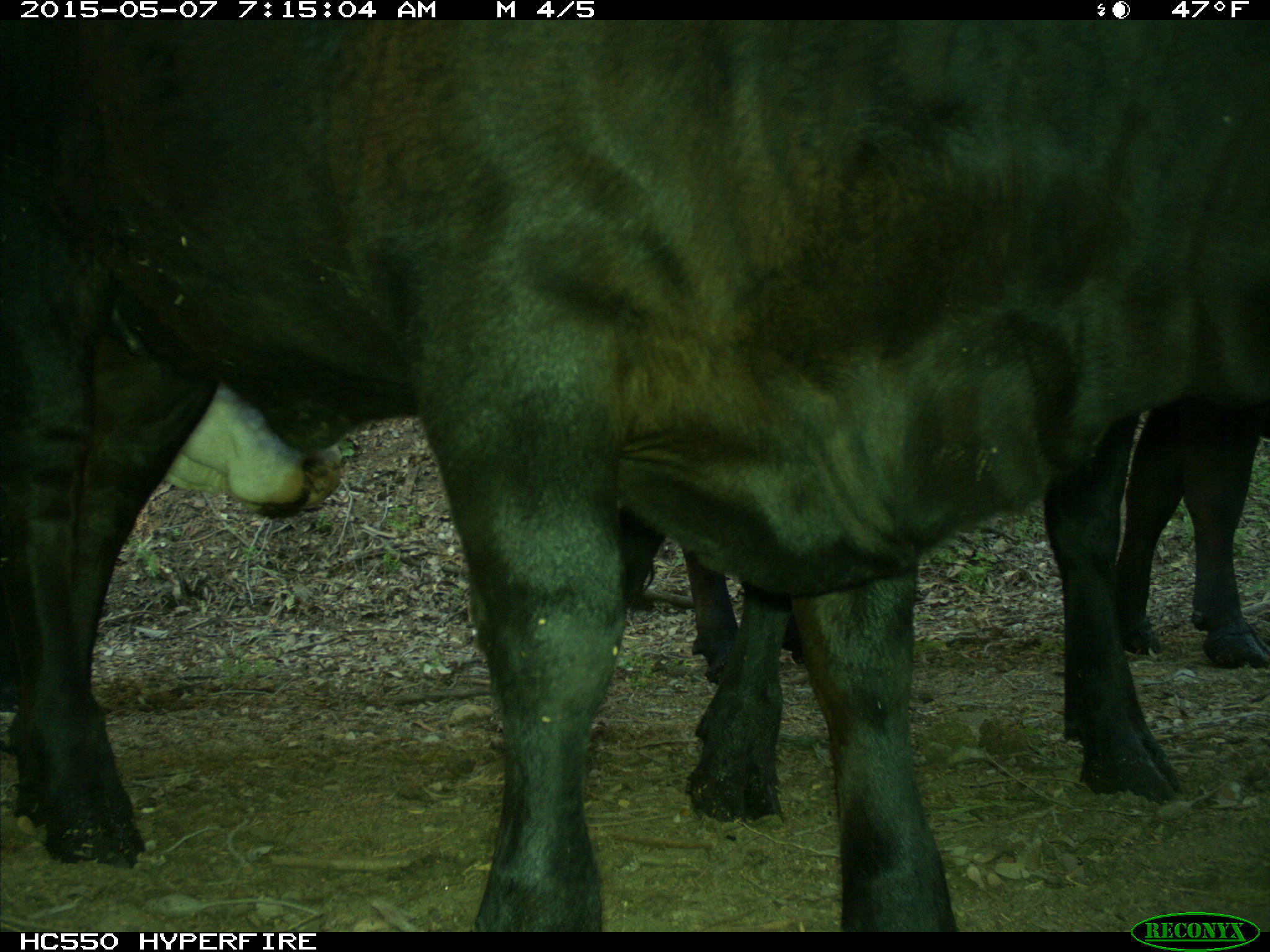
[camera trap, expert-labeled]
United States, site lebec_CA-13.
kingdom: Animalia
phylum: Chordata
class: Mammalia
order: Artiodactyla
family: Bovidae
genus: Bos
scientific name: Bos taurus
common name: domestic cow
Bos taurus (domestic cow).